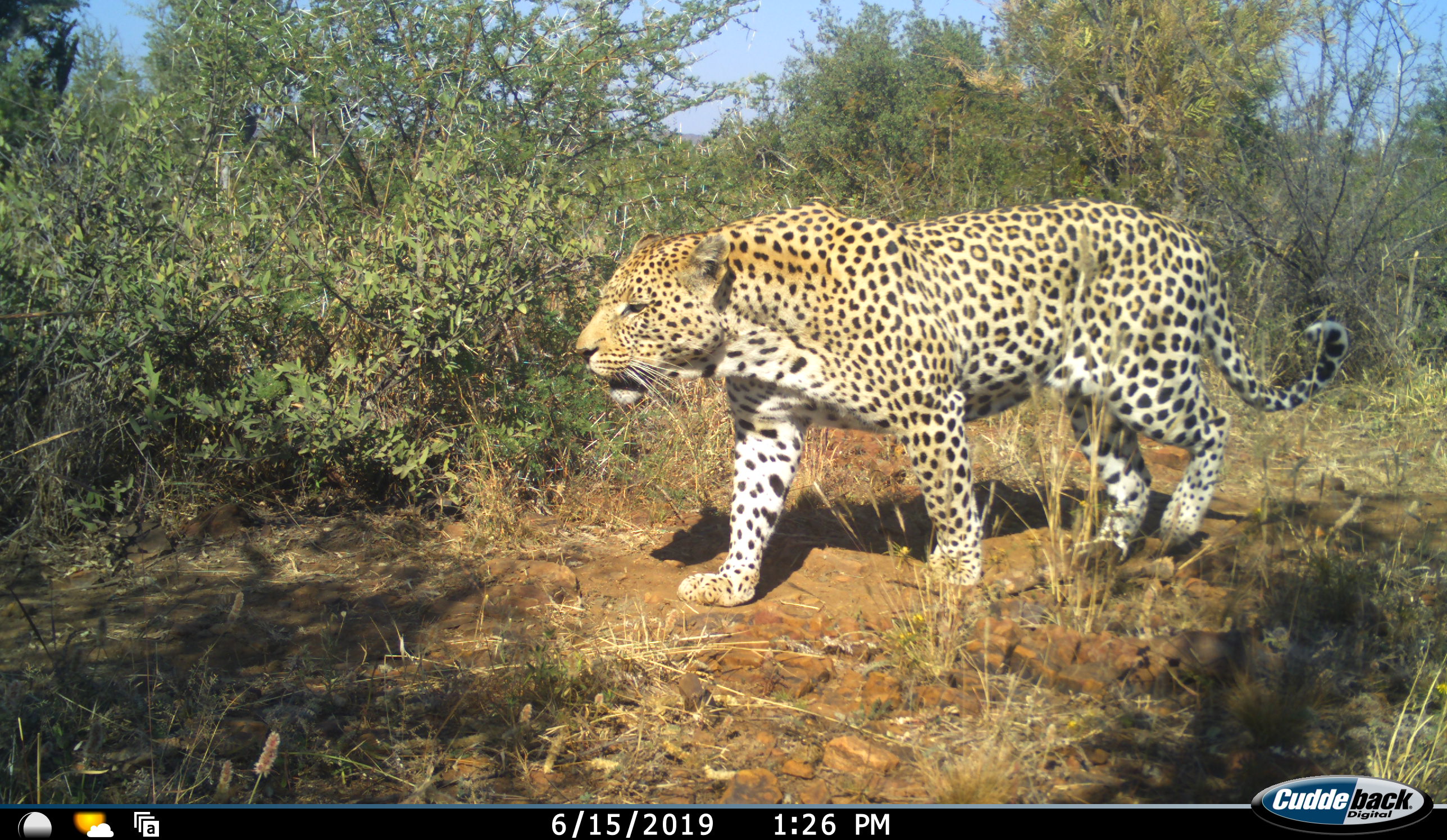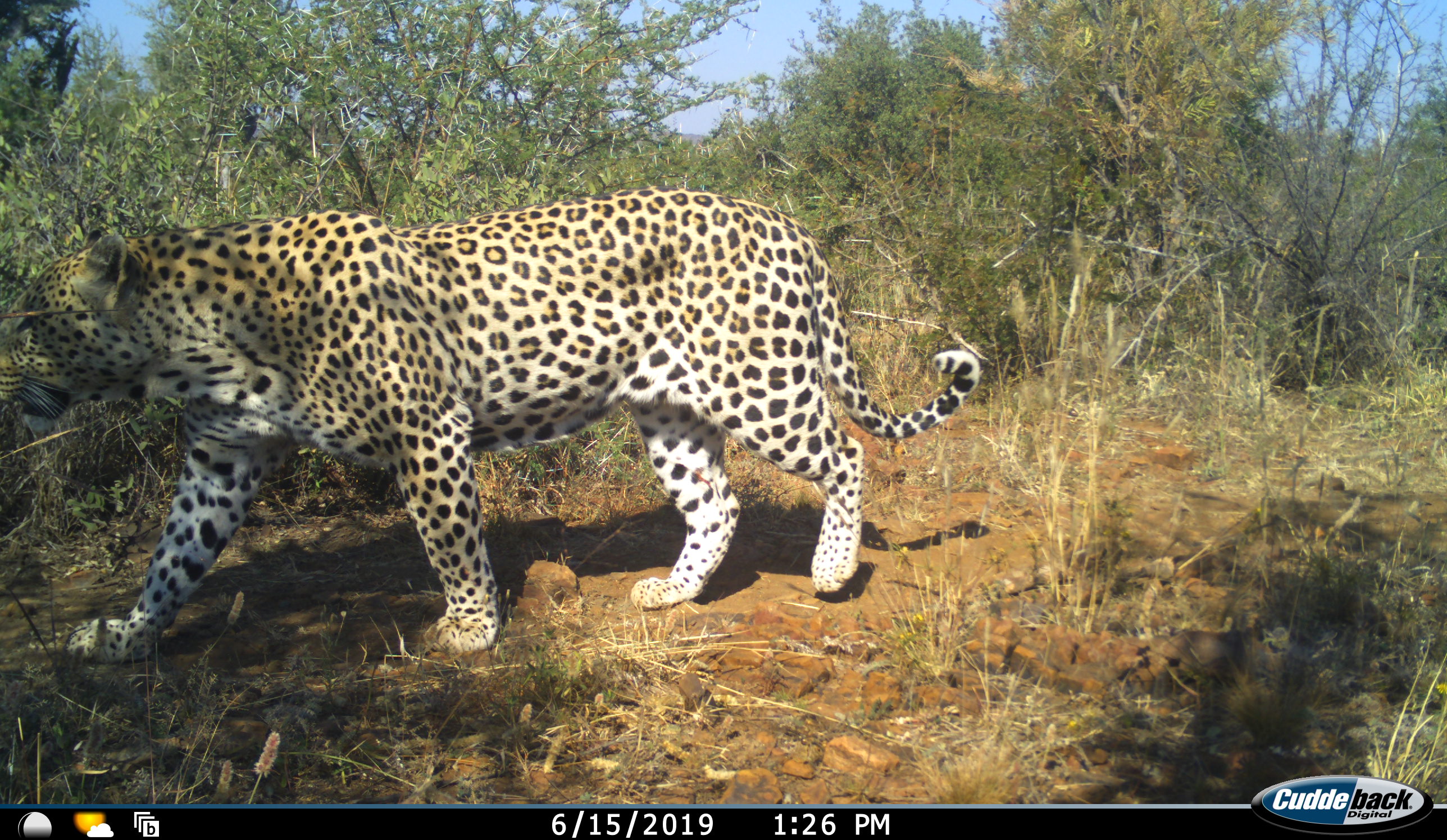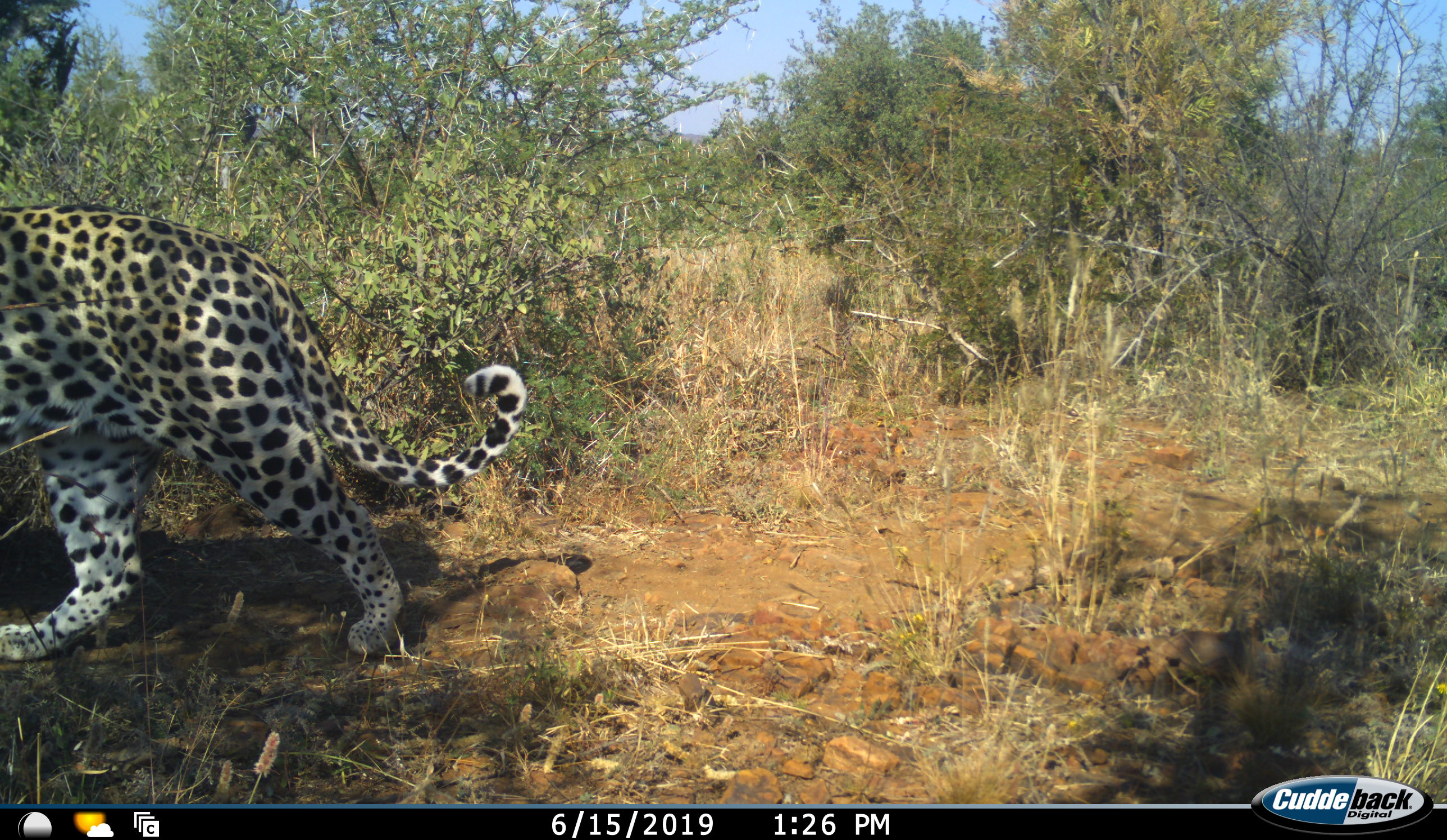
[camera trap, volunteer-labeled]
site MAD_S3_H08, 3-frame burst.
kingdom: Animalia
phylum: Chordata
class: Mammalia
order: Carnivora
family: Felidae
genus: Panthera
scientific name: Panthera pardus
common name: leopard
Leopard (Panthera pardus), count 1. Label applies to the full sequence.